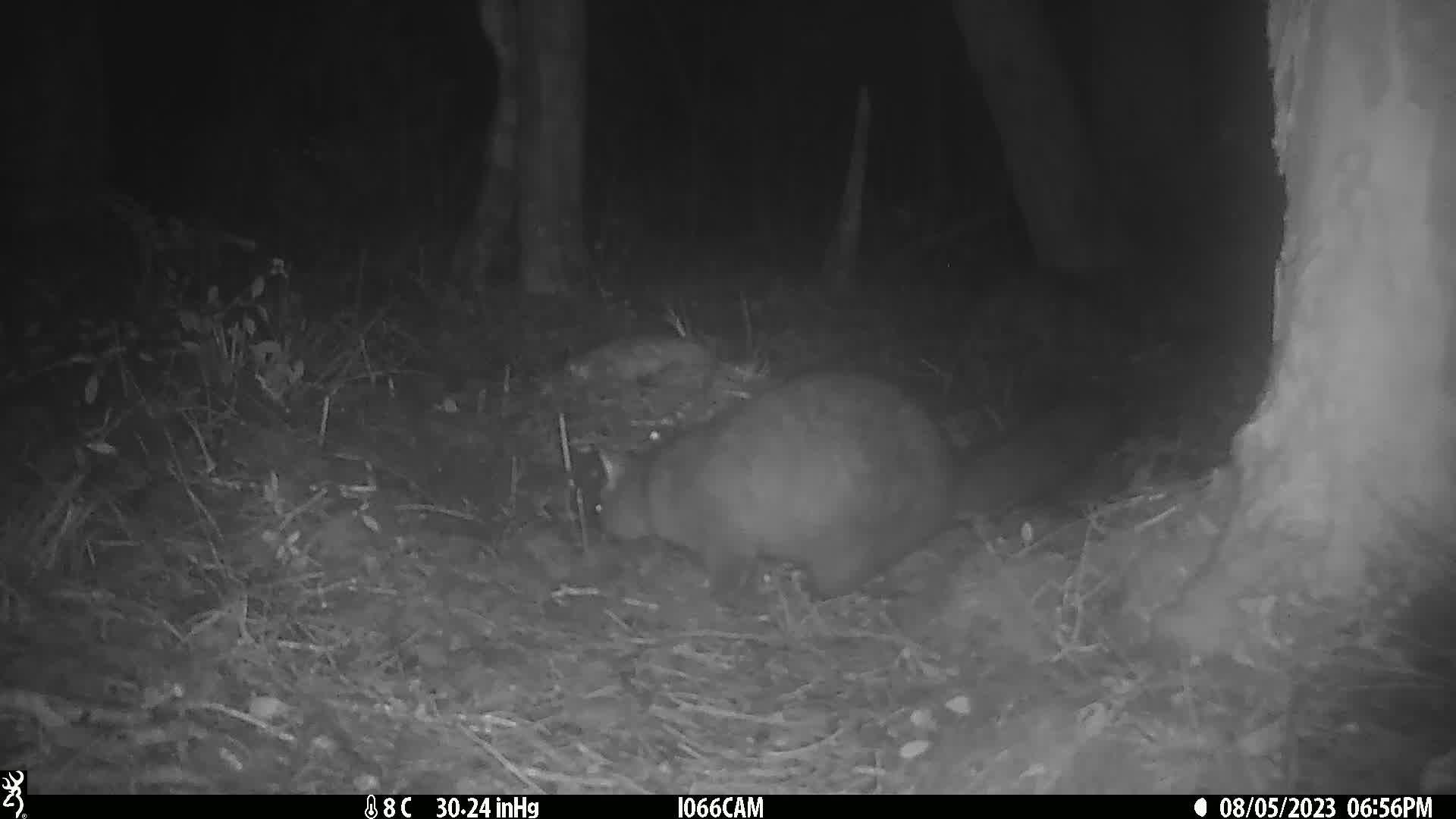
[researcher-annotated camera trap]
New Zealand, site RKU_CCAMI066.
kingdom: Animalia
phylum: Chordata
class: Mammalia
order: Diprotodontia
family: Phalangeridae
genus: Trichosurus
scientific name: Trichosurus vulpecula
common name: common brushtail possum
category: possum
Possum (common brushtail possum) (Trichosurus vulpecula).